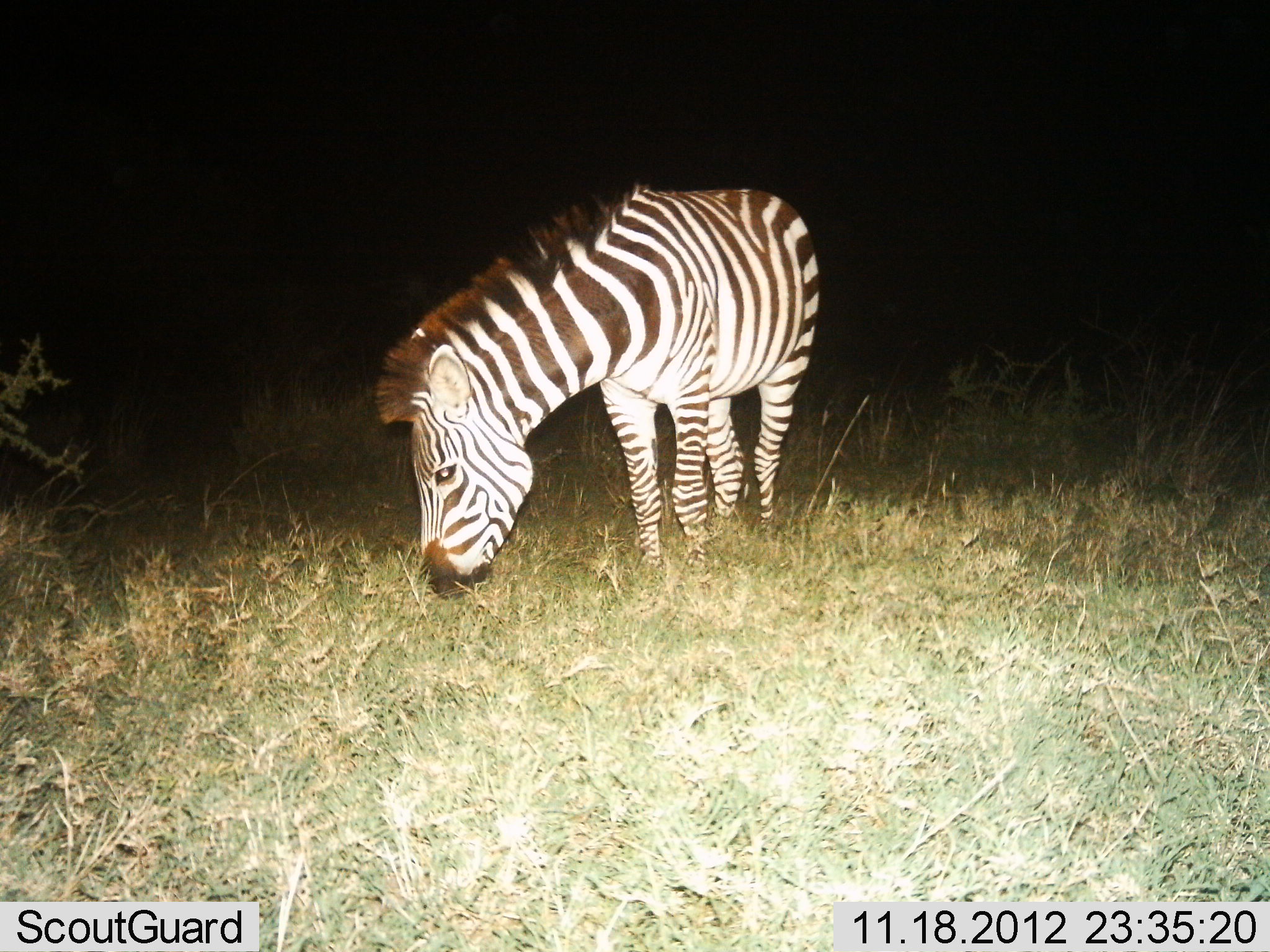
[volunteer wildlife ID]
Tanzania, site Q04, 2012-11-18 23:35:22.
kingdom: Animalia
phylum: Chordata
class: Mammalia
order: Perissodactyla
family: Equidae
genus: Equus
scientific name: Equus quagga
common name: plains zebra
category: zebra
Zebra (plains zebra) (Equus quagga), count 1. Behavior (volunteer vote fractions): standing 20%, resting 0%, moving 0%, interacting 0%. Young present (vote fraction): 0%. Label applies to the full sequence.